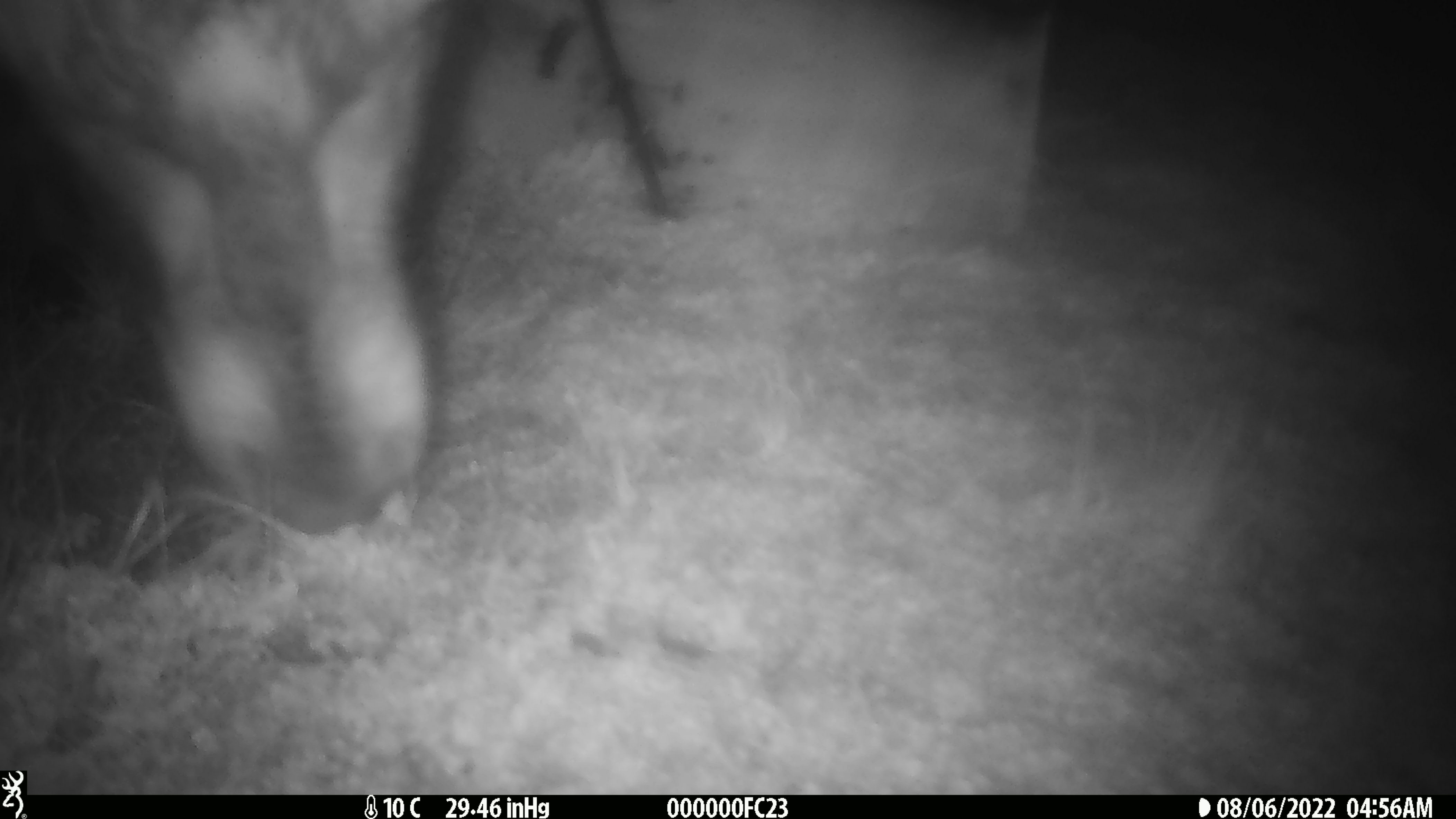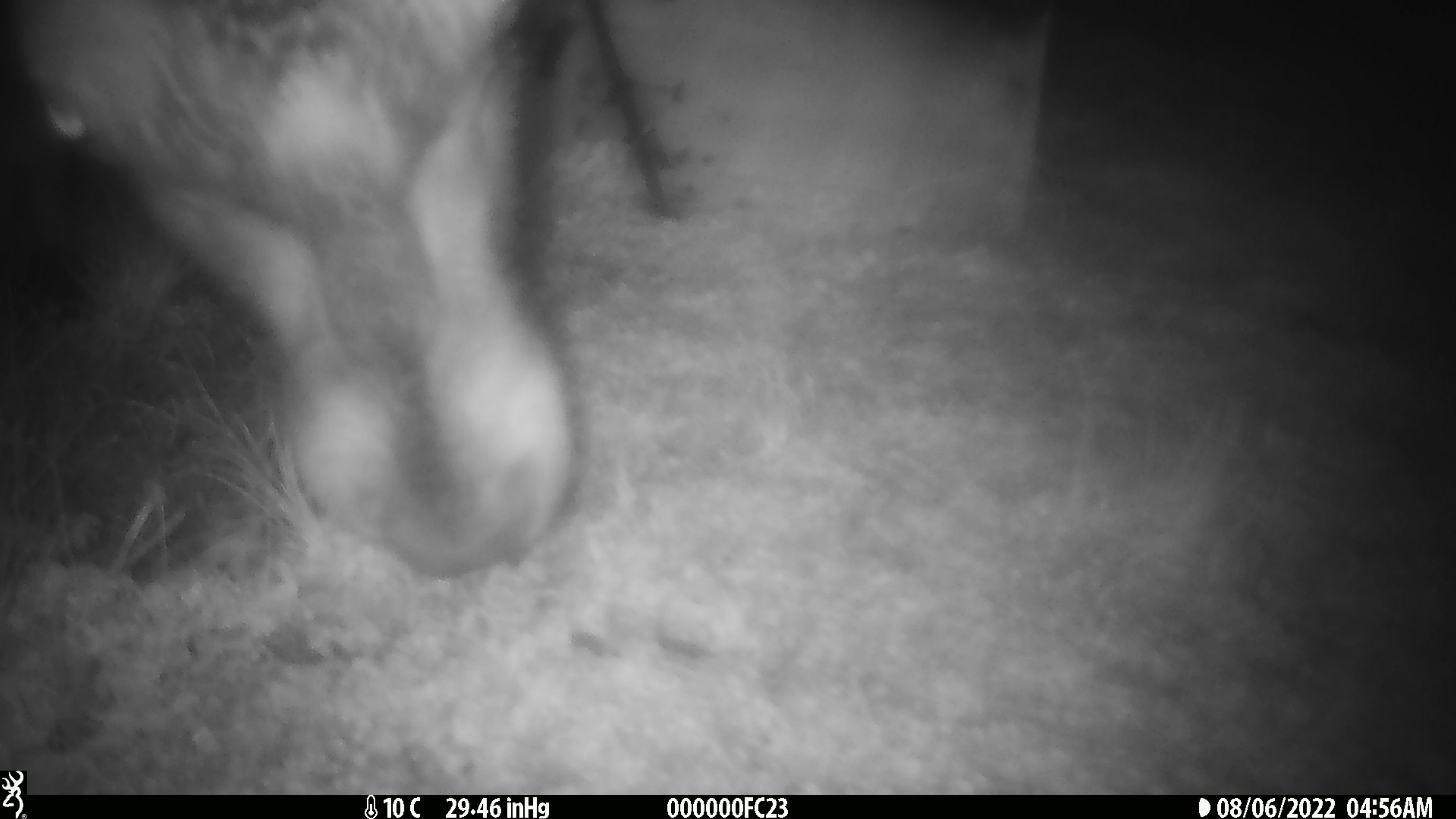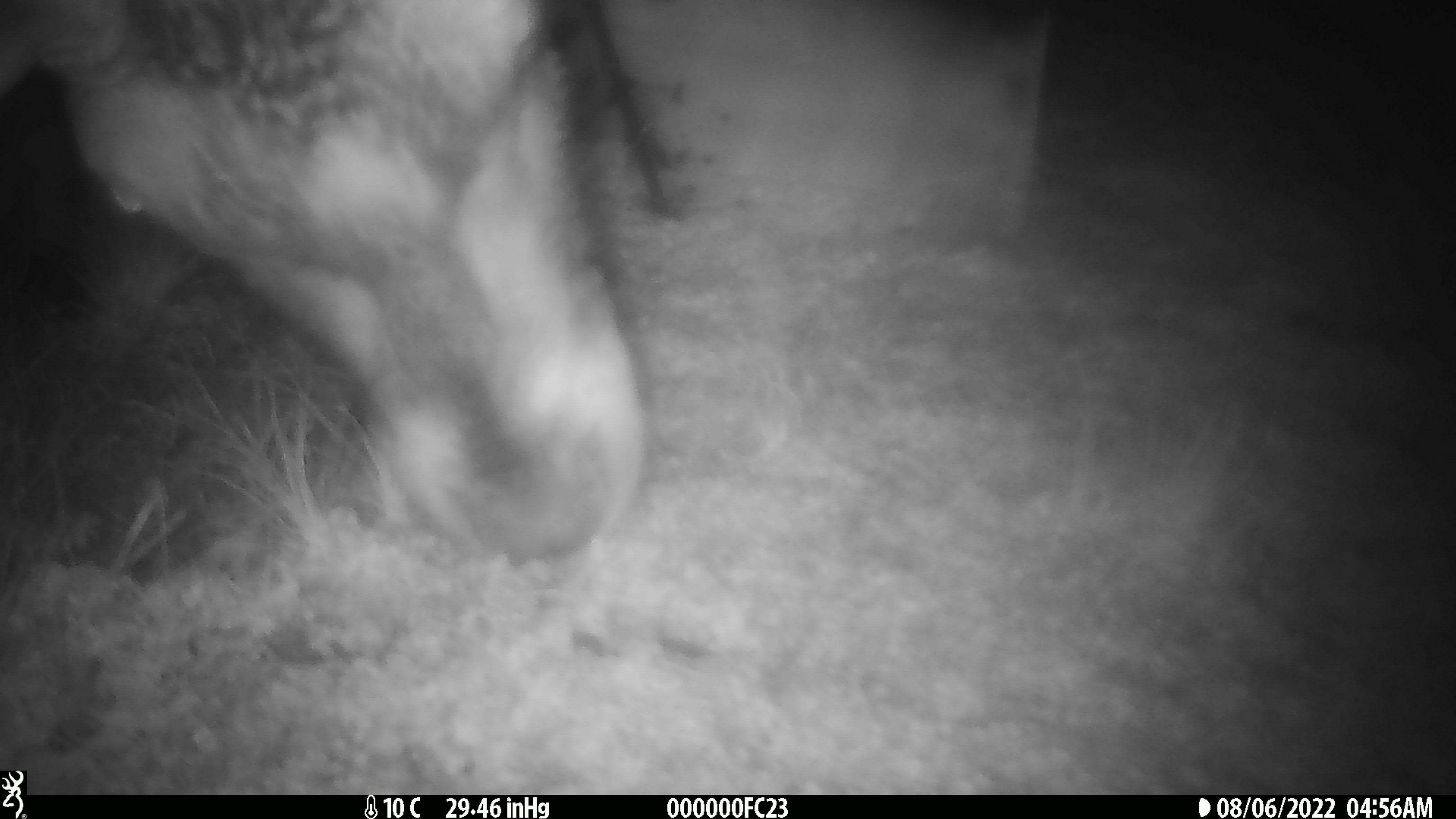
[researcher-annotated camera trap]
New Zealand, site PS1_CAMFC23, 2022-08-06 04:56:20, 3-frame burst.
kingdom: Animalia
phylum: Chordata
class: Mammalia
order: Artiodactyla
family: Cervidae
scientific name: Cervidae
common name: deer